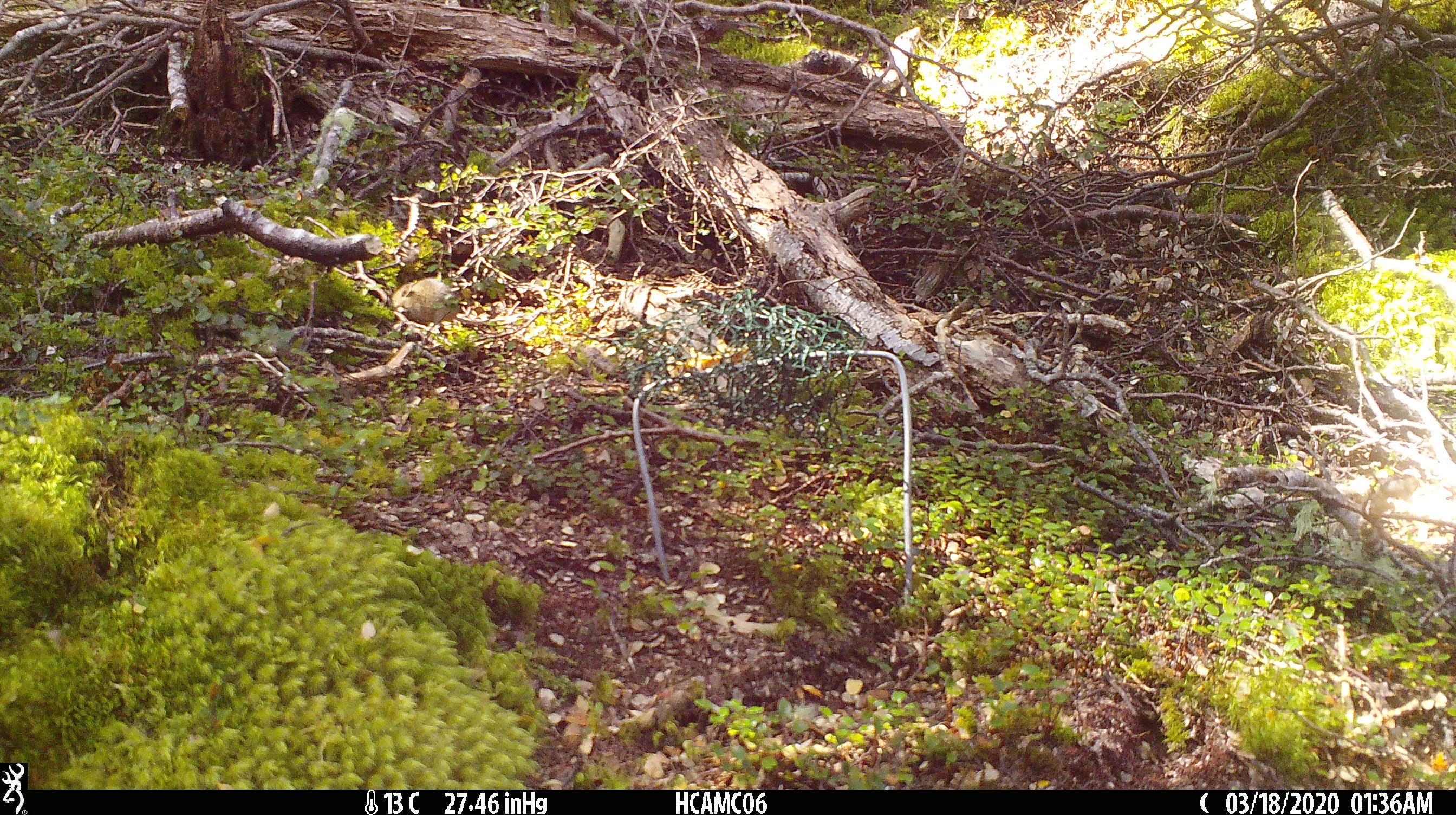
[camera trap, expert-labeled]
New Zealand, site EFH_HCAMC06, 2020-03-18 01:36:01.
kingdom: Animalia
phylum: Chordata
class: Mammalia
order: Rodentia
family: Muridae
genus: Mus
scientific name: Mus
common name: mouse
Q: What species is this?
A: Mouse (Mus).